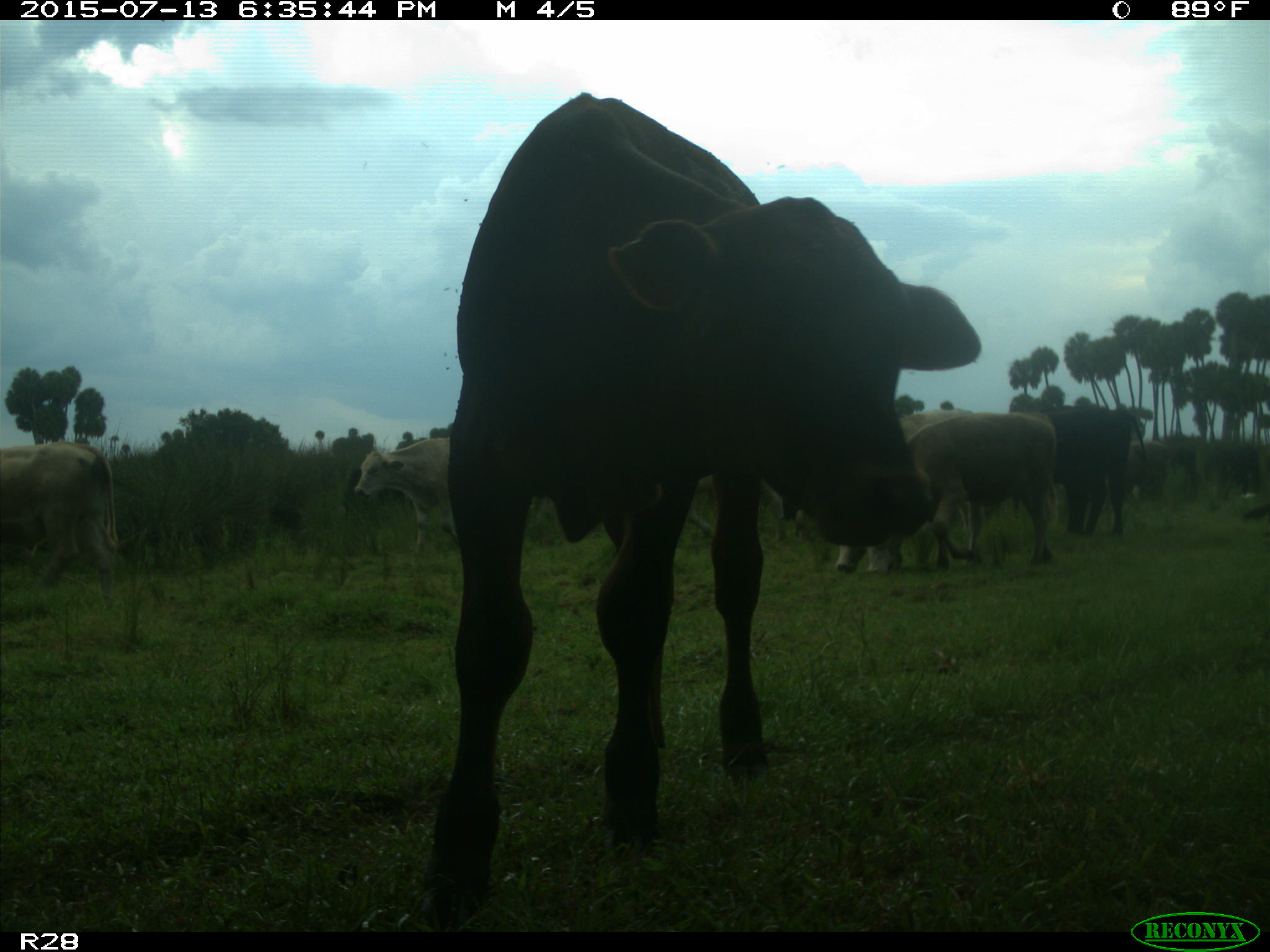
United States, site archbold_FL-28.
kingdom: Animalia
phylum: Chordata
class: Mammalia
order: Artiodactyla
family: Bovidae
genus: Bos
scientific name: Bos taurus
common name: domestic cow